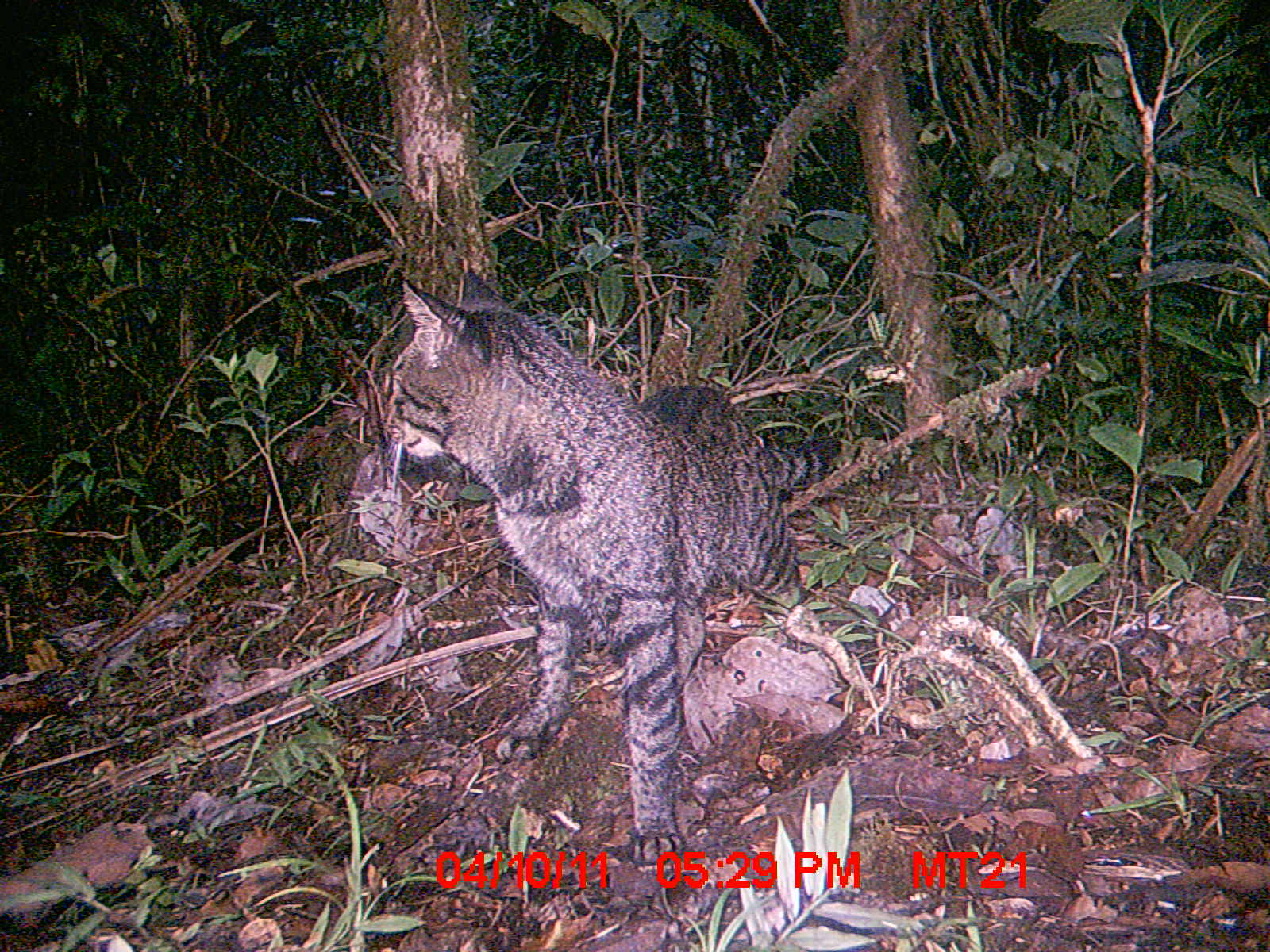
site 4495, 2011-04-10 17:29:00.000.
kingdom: Animalia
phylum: Chordata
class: Mammalia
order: Carnivora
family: Felidae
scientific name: Felidae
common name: felids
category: felis sp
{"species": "felis sp (felids) (Felidae)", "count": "1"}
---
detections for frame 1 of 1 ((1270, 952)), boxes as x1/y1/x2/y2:
felis sp: 378/261/841/867